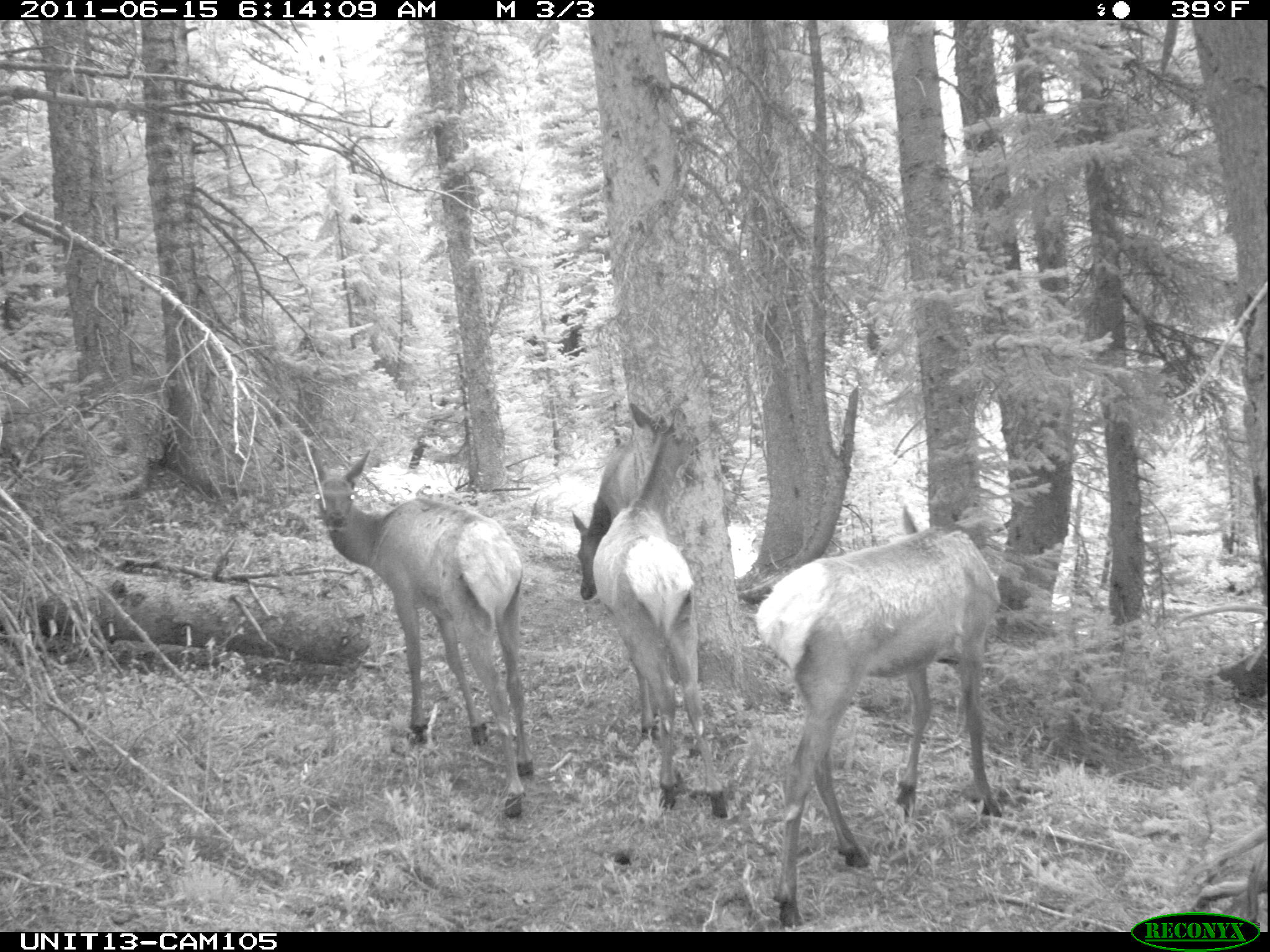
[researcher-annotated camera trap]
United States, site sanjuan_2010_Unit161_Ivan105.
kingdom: Animalia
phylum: Chordata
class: Mammalia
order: Artiodactyla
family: Cervidae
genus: Cervus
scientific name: Cervus elaphus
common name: red deer